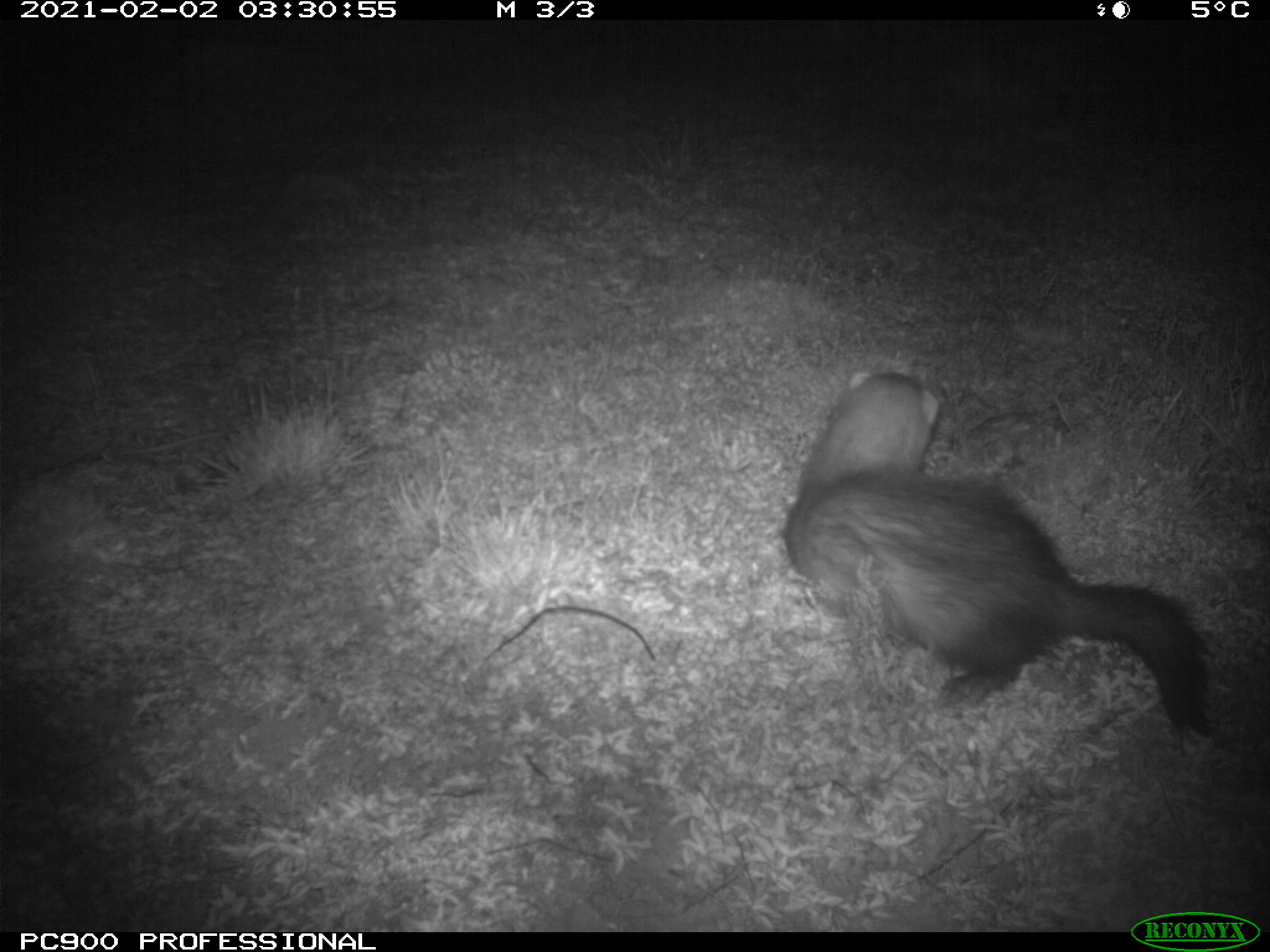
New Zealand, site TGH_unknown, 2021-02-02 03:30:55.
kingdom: Animalia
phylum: Chordata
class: Mammalia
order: Carnivora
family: Mustelidae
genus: Mustela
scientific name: Mustela furo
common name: ferret